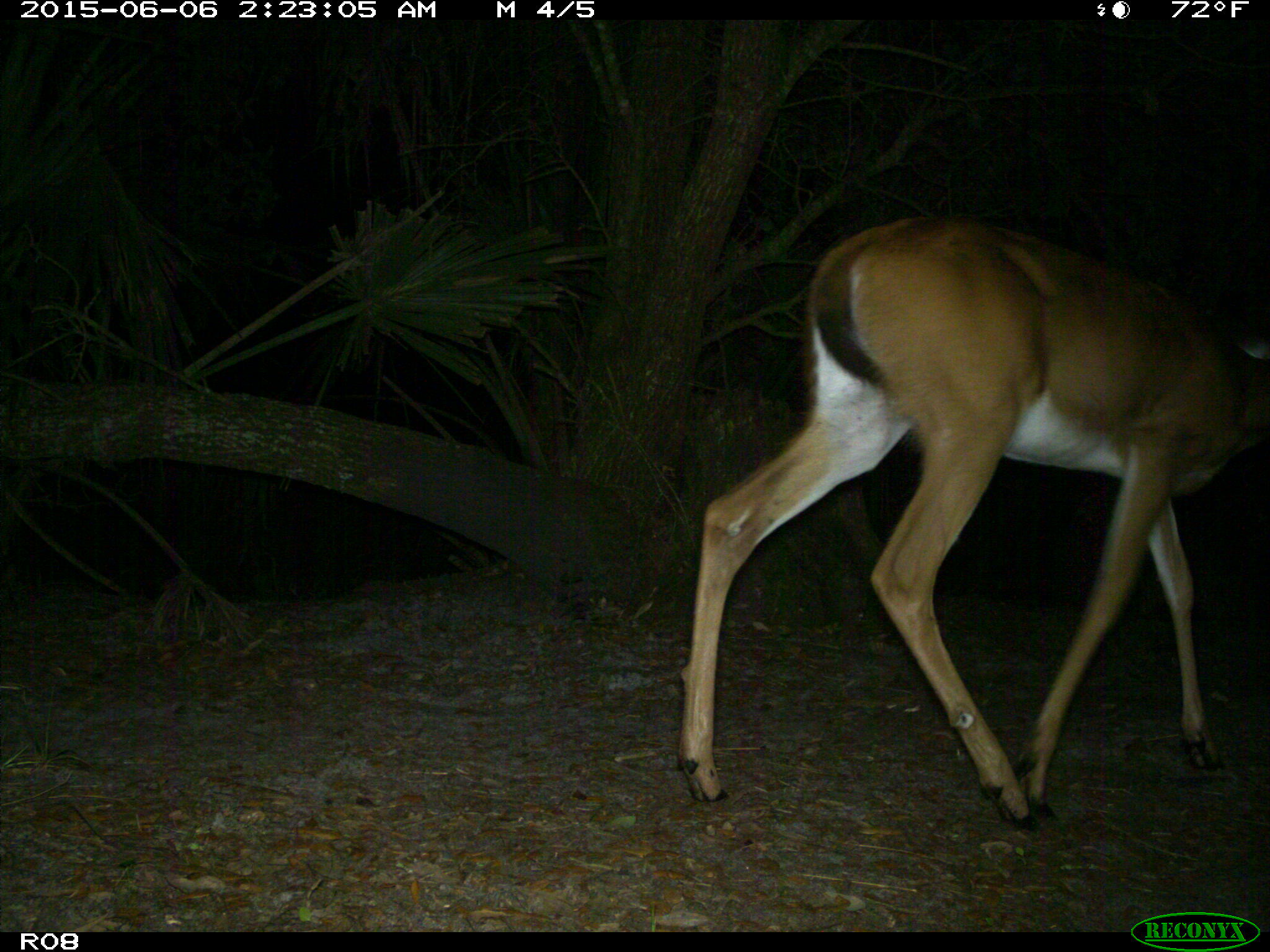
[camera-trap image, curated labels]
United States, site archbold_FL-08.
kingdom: Animalia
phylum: Chordata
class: Mammalia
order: Artiodactyla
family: Cervidae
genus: Odocoileus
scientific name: Odocoileus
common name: deer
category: unidentified deer